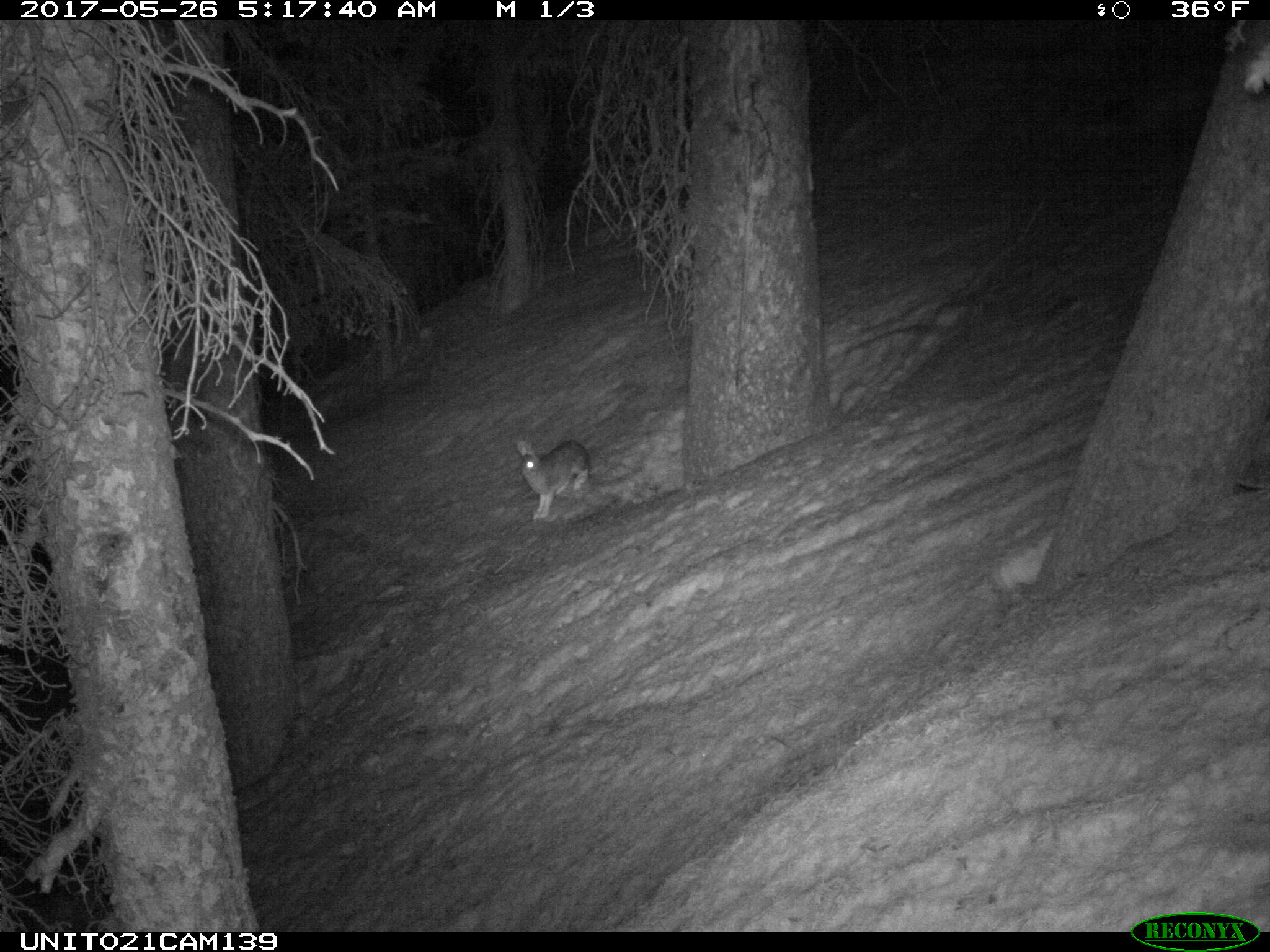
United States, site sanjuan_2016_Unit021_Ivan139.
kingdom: Animalia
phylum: Chordata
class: Mammalia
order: Lagomorpha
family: Leporidae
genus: Lepus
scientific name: Lepus americanus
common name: snowshoe hare